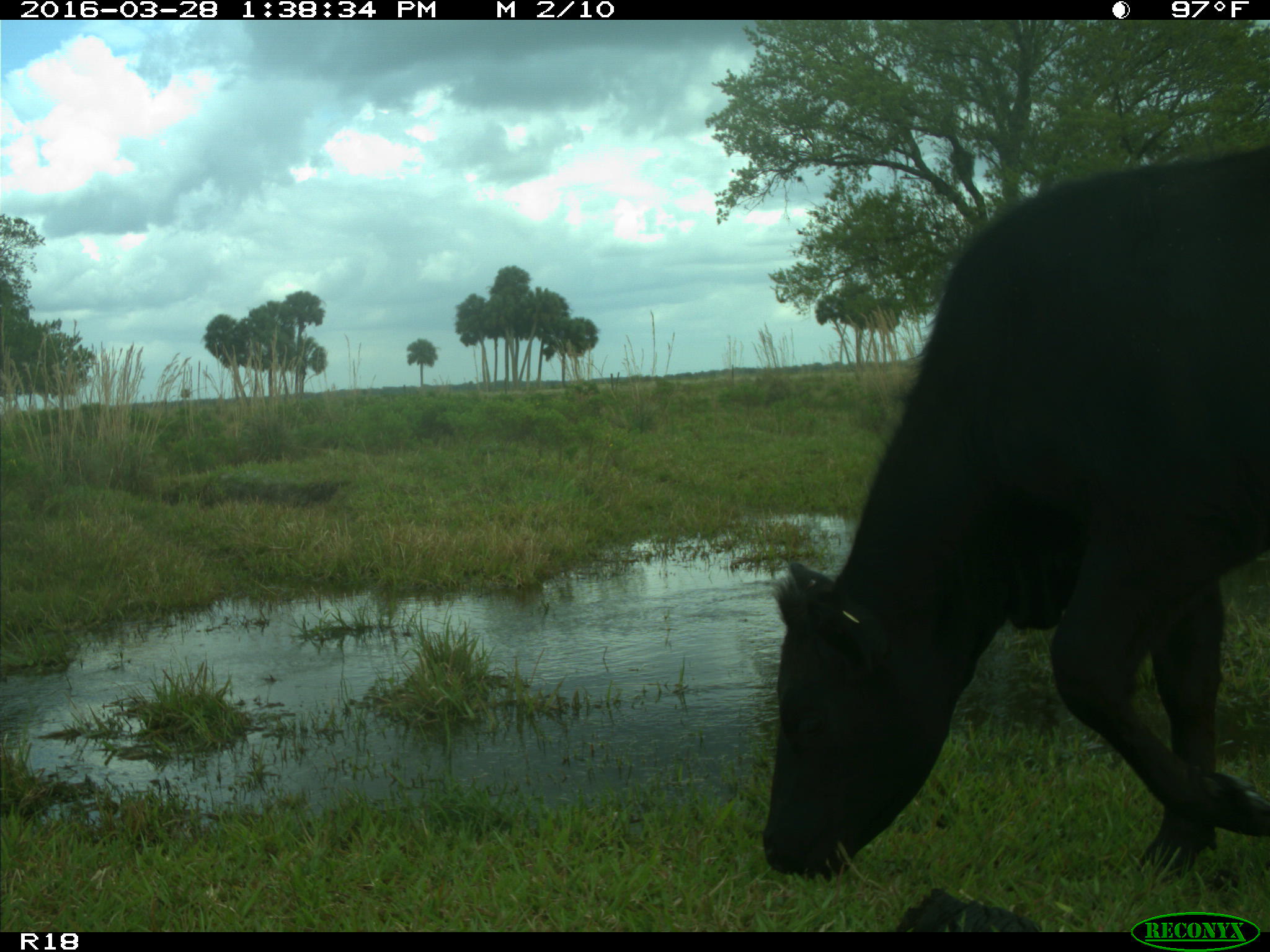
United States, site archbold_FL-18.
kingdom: Animalia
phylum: Chordata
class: Mammalia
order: Artiodactyla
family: Bovidae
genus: Bos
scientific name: Bos taurus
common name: domestic cow